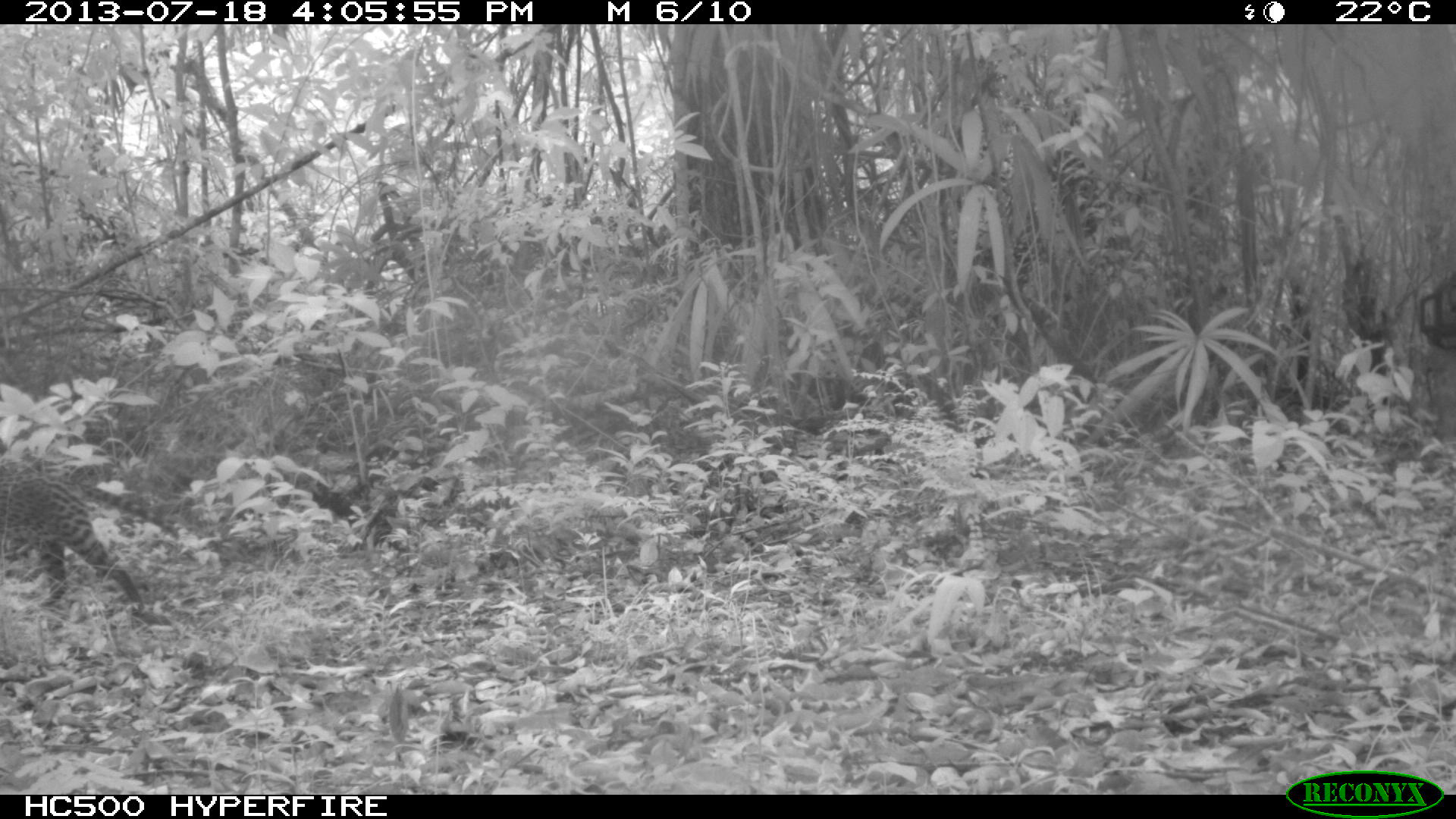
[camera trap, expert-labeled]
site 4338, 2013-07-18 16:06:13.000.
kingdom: Animalia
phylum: Chordata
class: Mammalia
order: Carnivora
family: Felidae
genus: Leopardus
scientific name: Leopardus pardalis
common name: ocelot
Leopardus pardalis (ocelot), count 1, sex female.